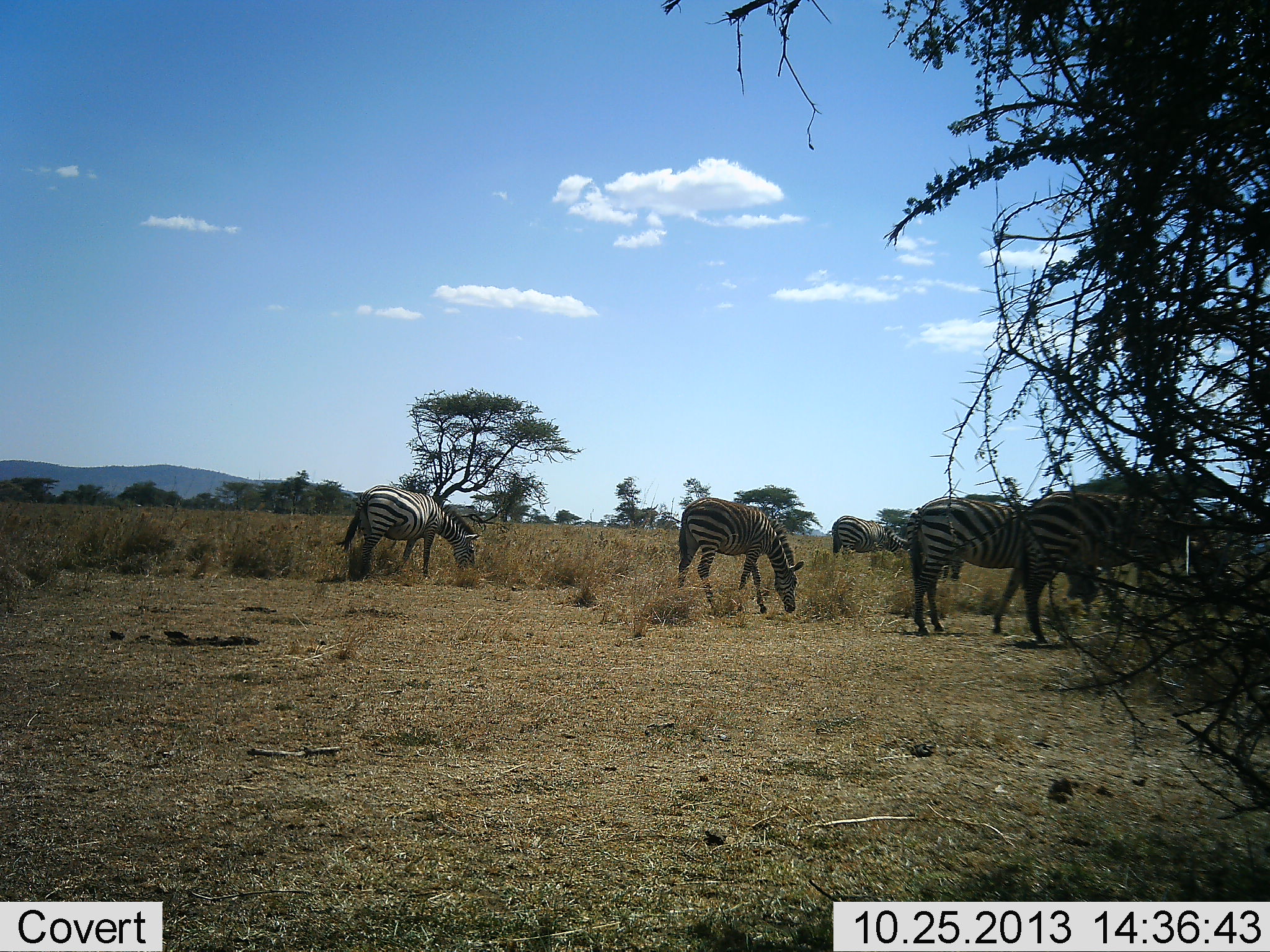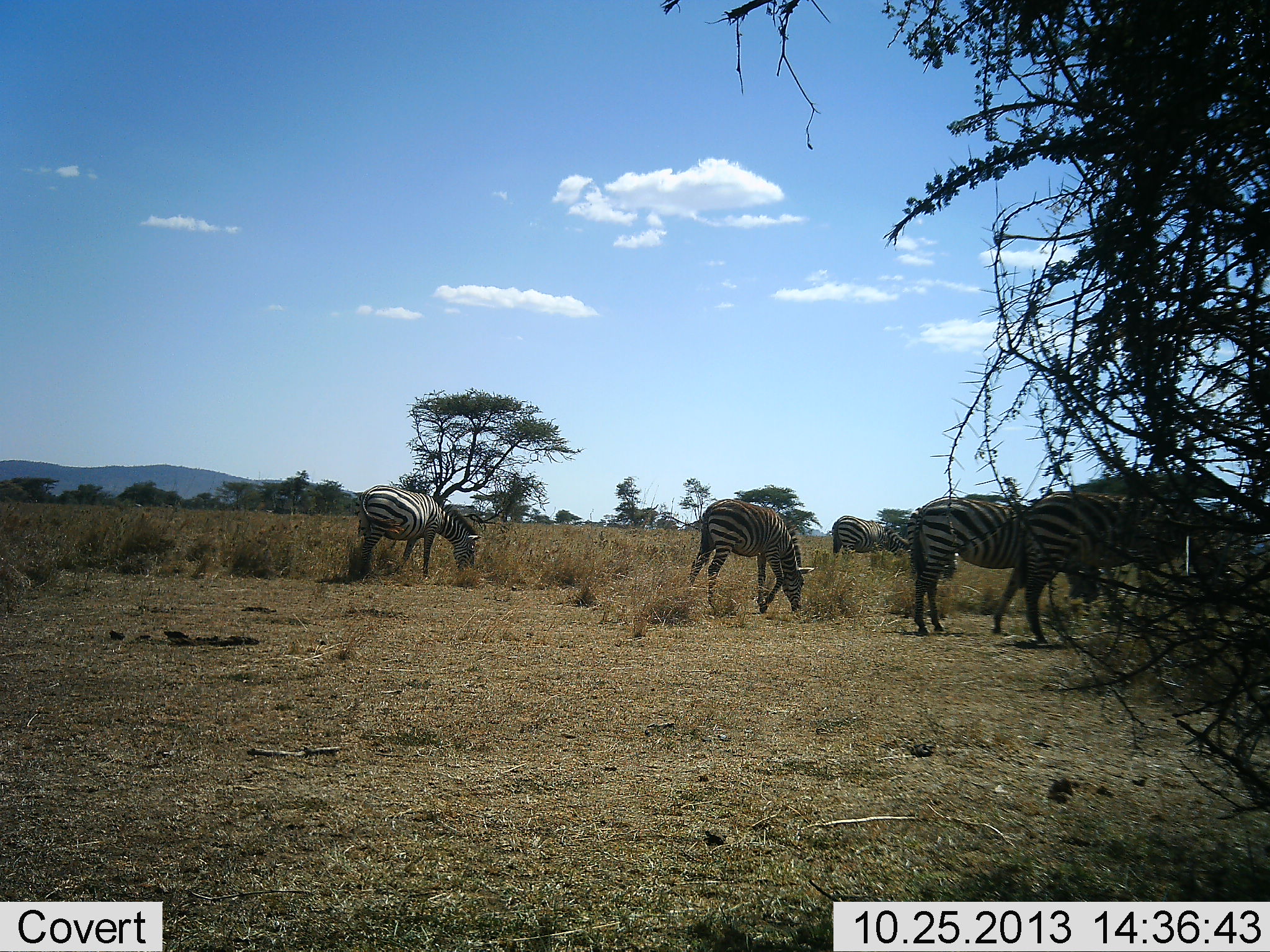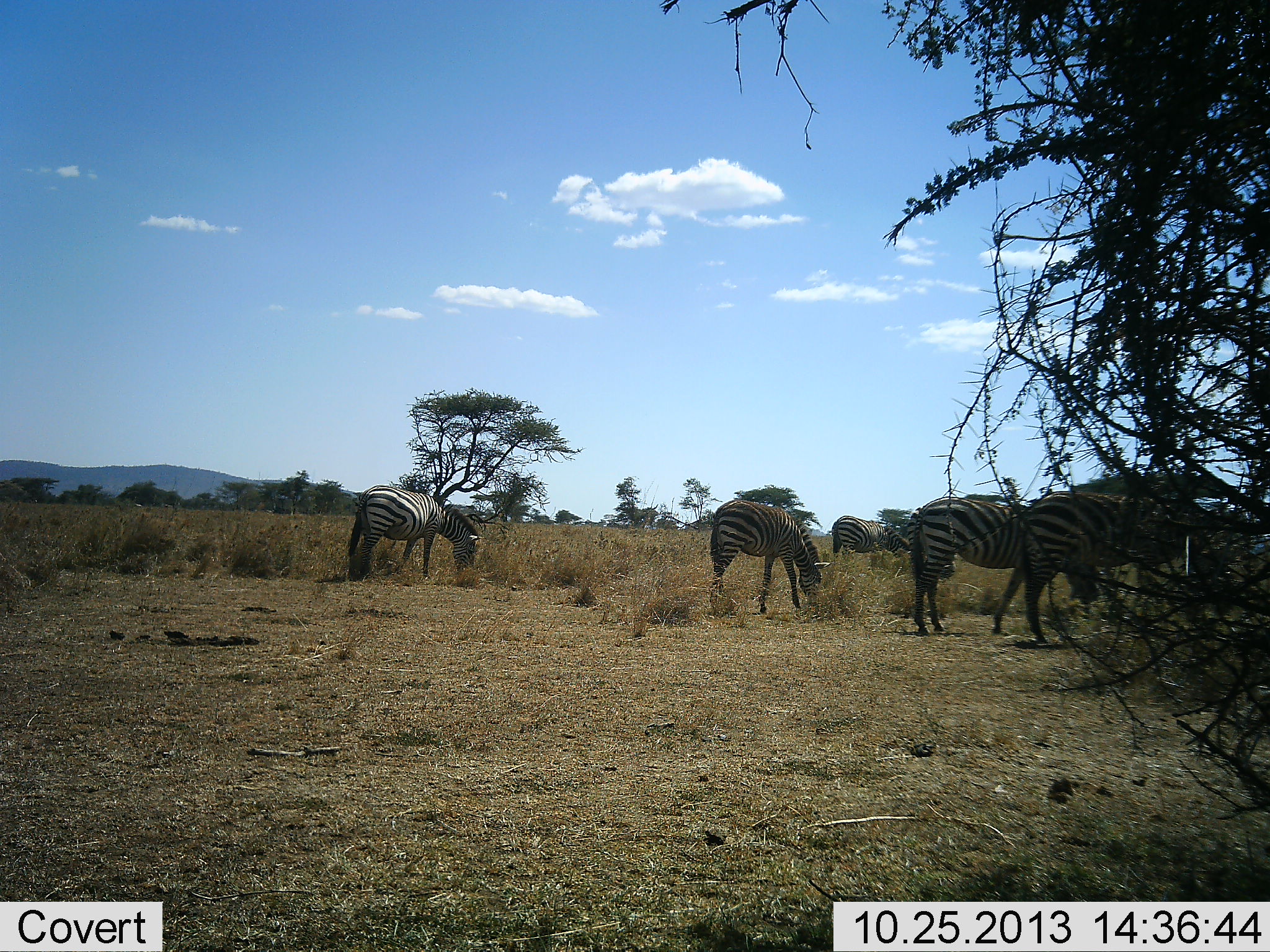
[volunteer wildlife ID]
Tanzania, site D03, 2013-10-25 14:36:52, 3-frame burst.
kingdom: Animalia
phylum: Chordata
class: Mammalia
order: Perissodactyla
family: Equidae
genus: Equus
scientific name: Equus quagga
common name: plains zebra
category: zebra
Zebra (plains zebra) (Equus quagga), count 5. Behavior (volunteer vote fractions): standing 30%, resting 0%, moving 0%, interacting 0%. Young present (vote fraction): 0%. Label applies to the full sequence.